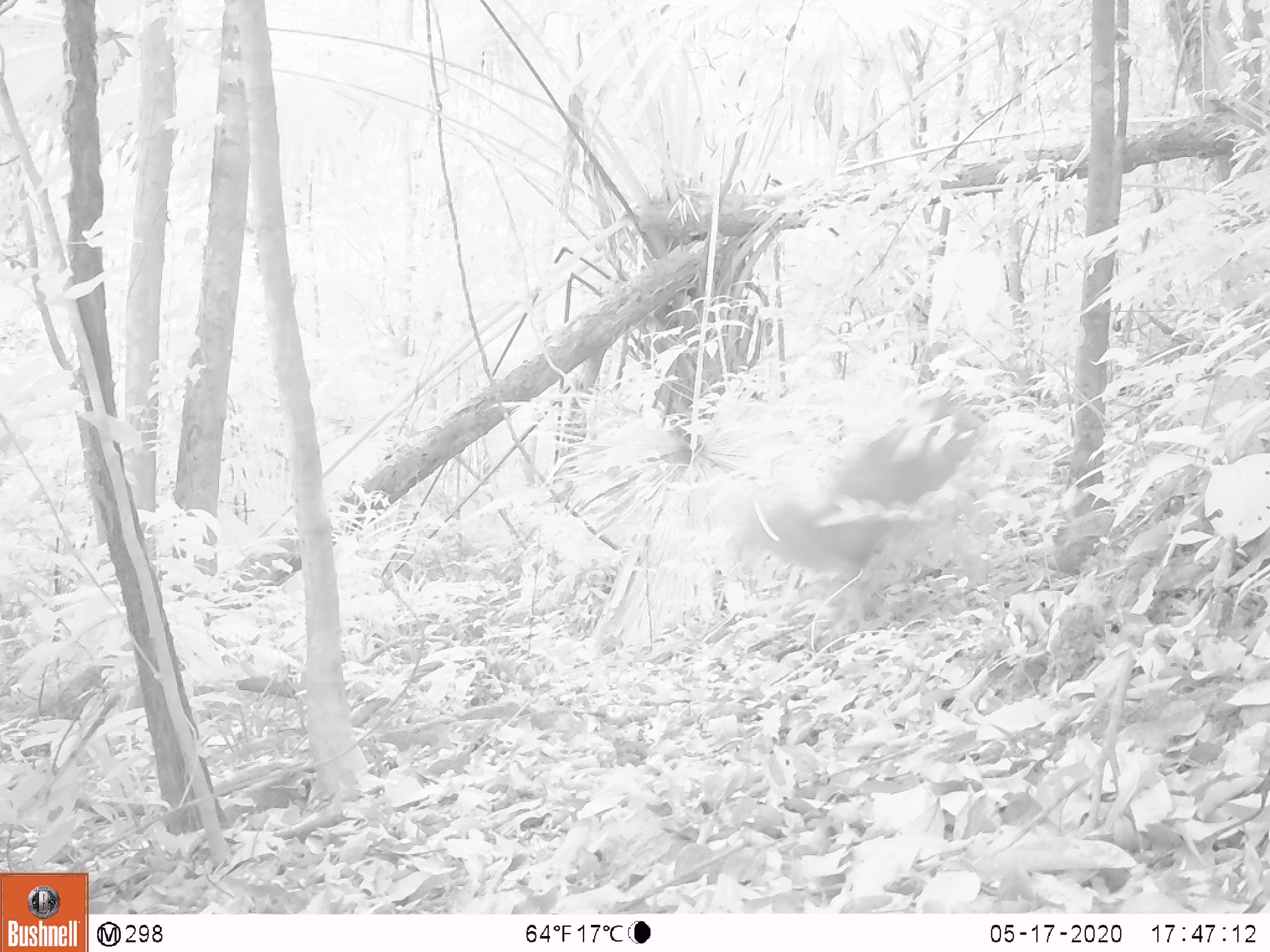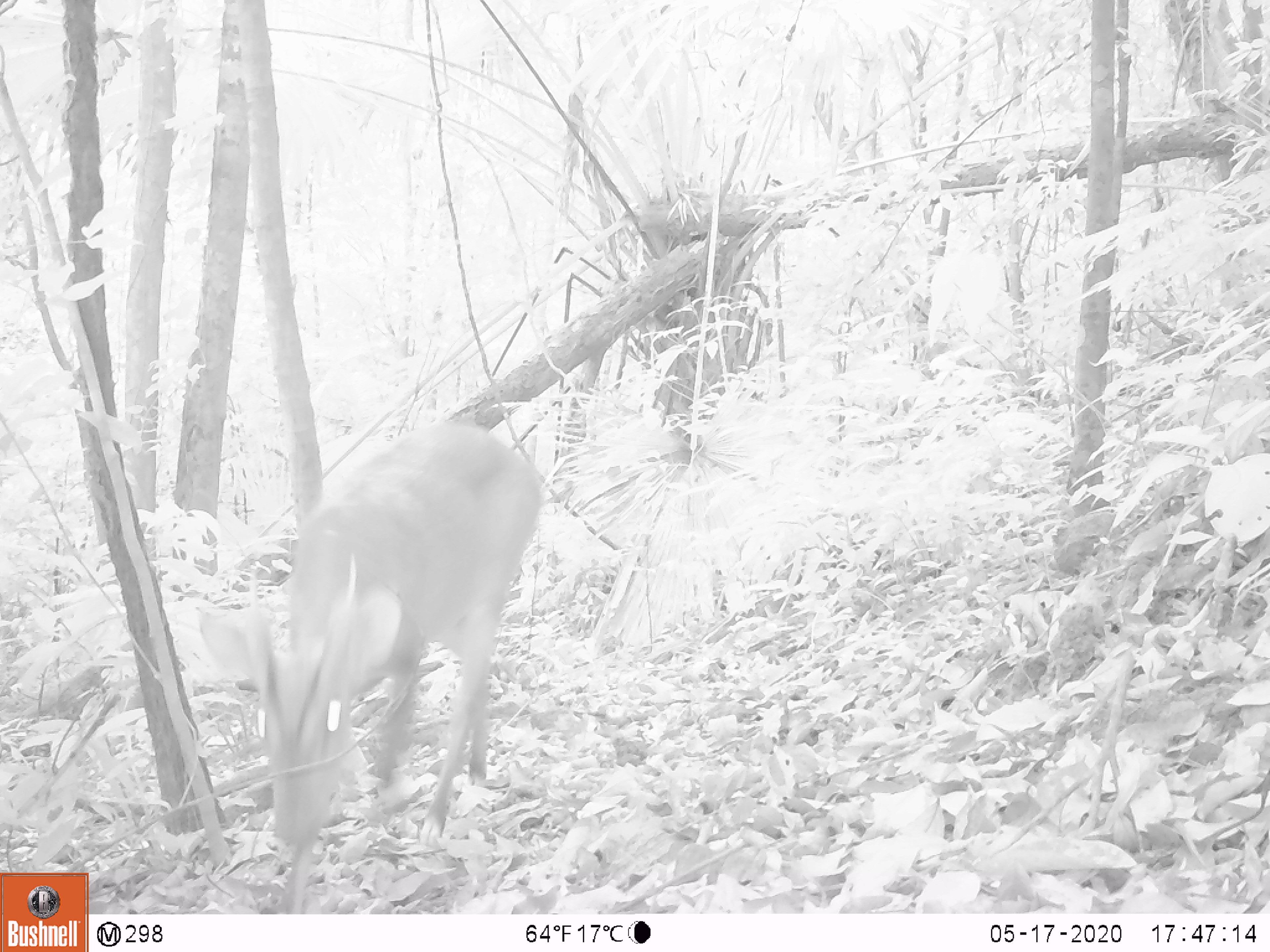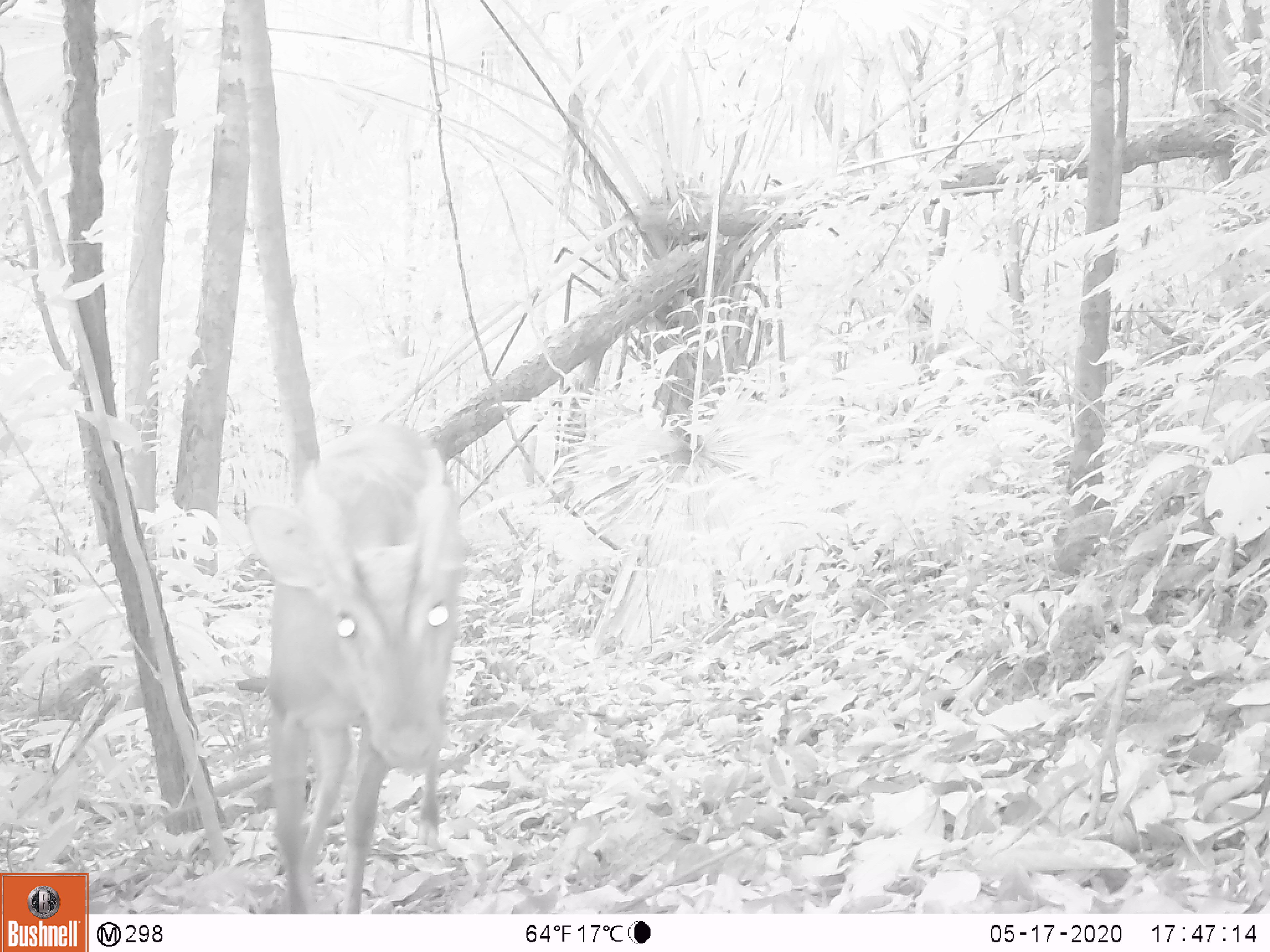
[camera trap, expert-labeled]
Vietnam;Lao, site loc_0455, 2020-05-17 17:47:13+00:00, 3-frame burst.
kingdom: Animalia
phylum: Chordata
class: Mammalia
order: Artiodactyla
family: Cervidae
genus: Muntiacus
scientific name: Muntiacus vuquangensis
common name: large-antlered muntjac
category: large antlered muntjac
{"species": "large antlered muntjac (large-antlered muntjac) (Muntiacus vuquangensis)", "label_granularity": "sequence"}